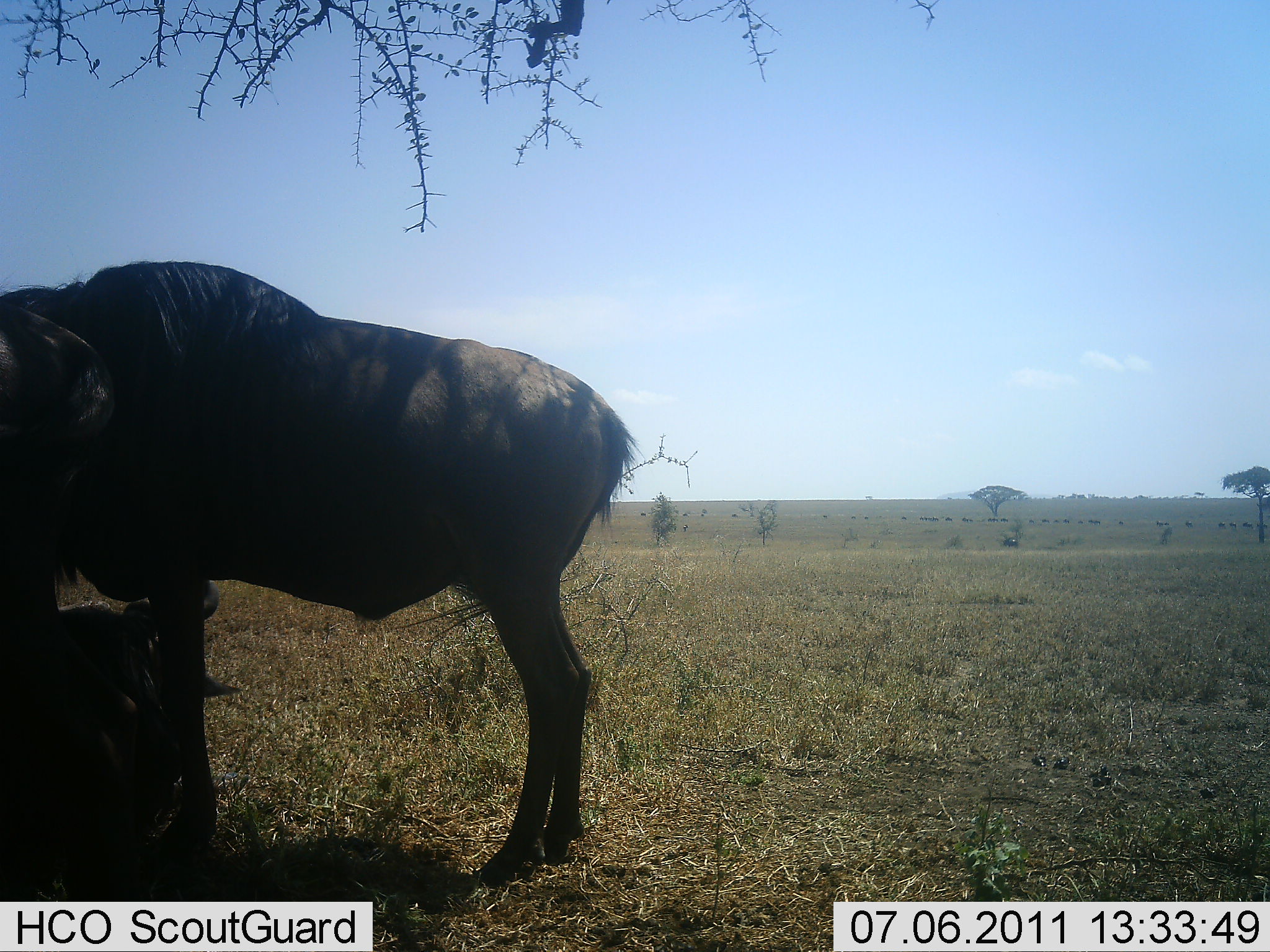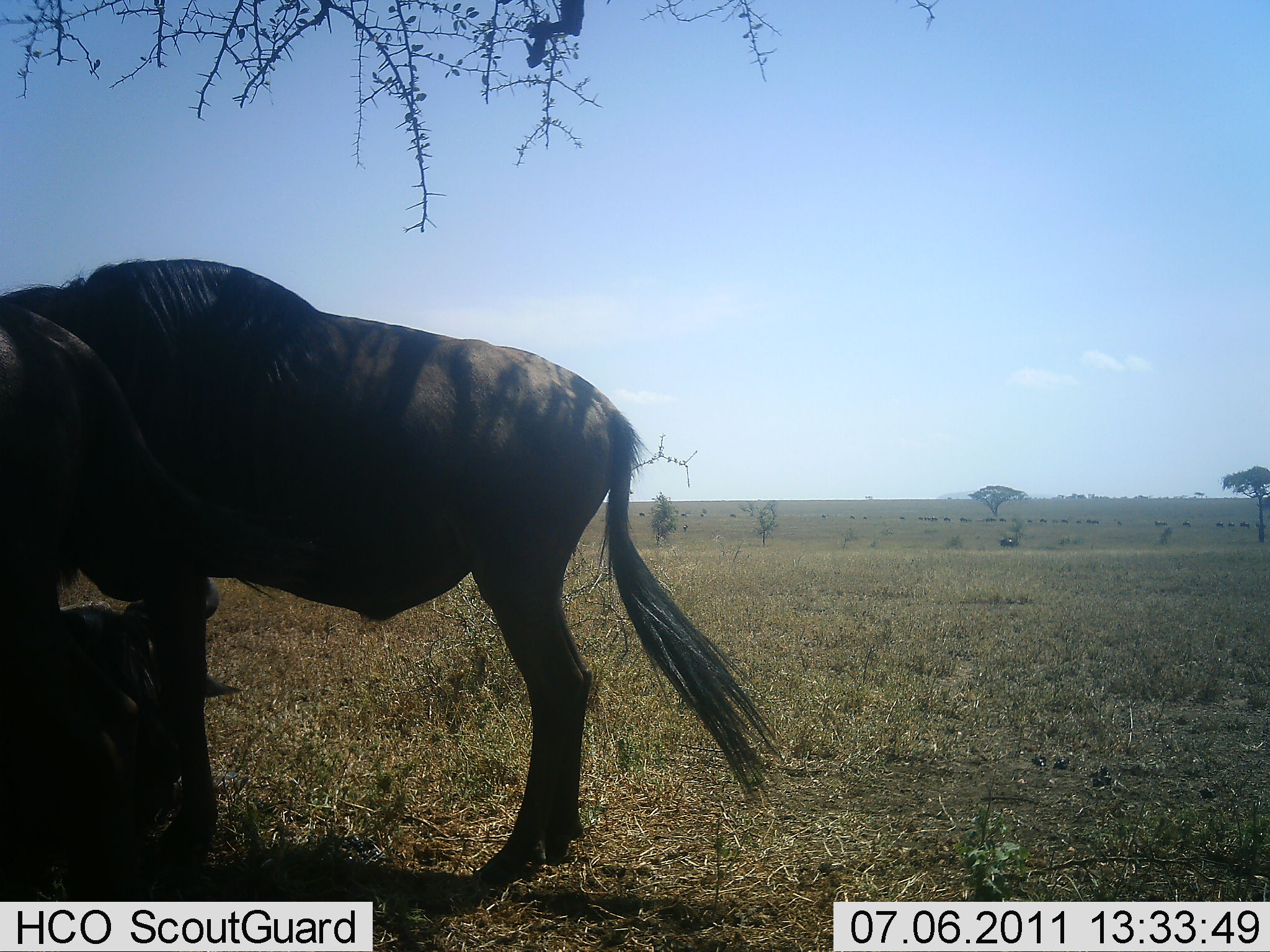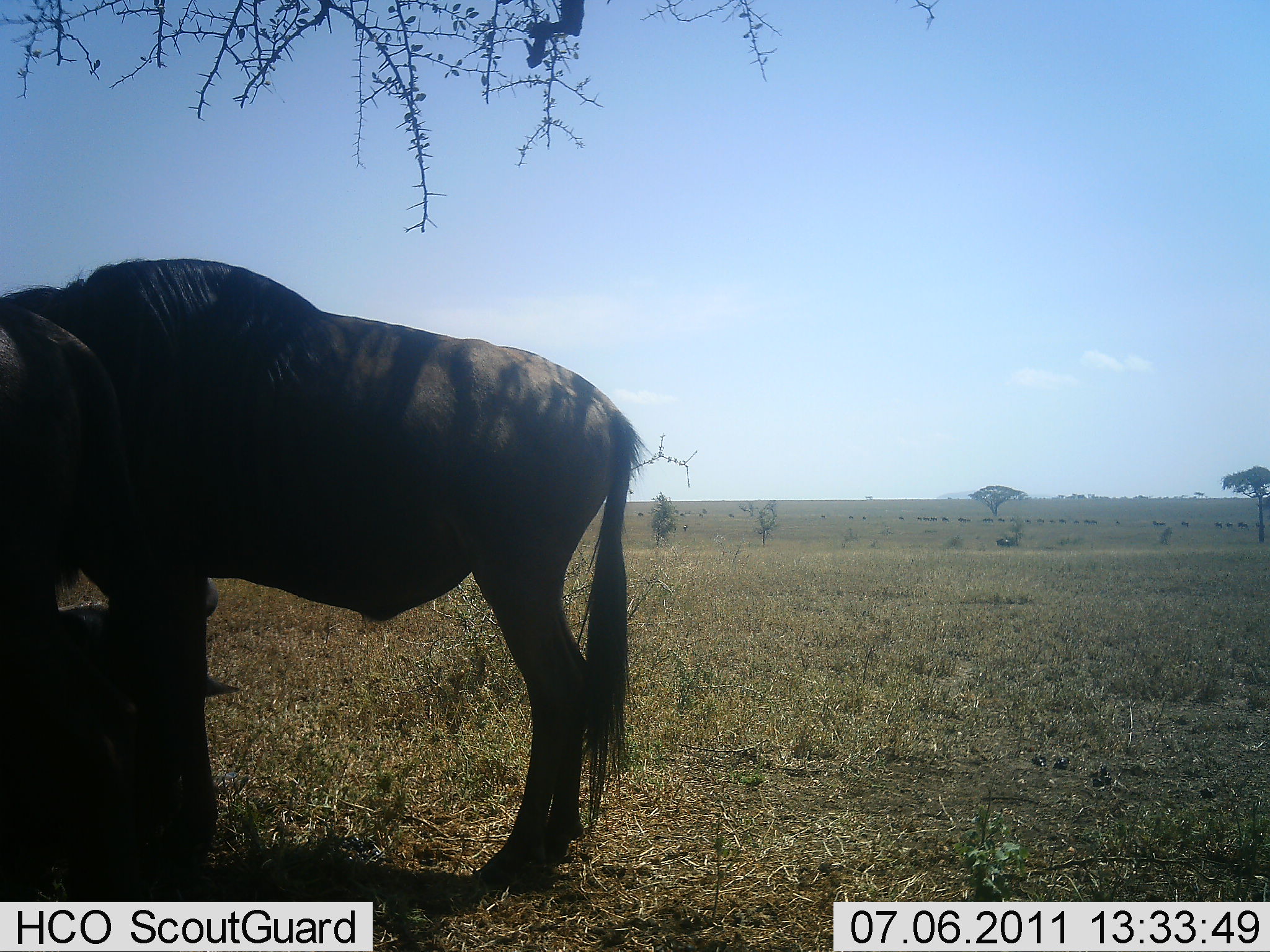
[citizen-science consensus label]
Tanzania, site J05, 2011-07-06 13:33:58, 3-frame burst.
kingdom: Animalia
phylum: Chordata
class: Mammalia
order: Artiodactyla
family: Bovidae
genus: Connochaetes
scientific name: Connochaetes taurinus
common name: blue wildebeest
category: wildebeest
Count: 2.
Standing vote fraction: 90%.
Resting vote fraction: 60%.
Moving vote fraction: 20%.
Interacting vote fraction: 0%.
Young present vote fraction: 0%.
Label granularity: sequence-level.